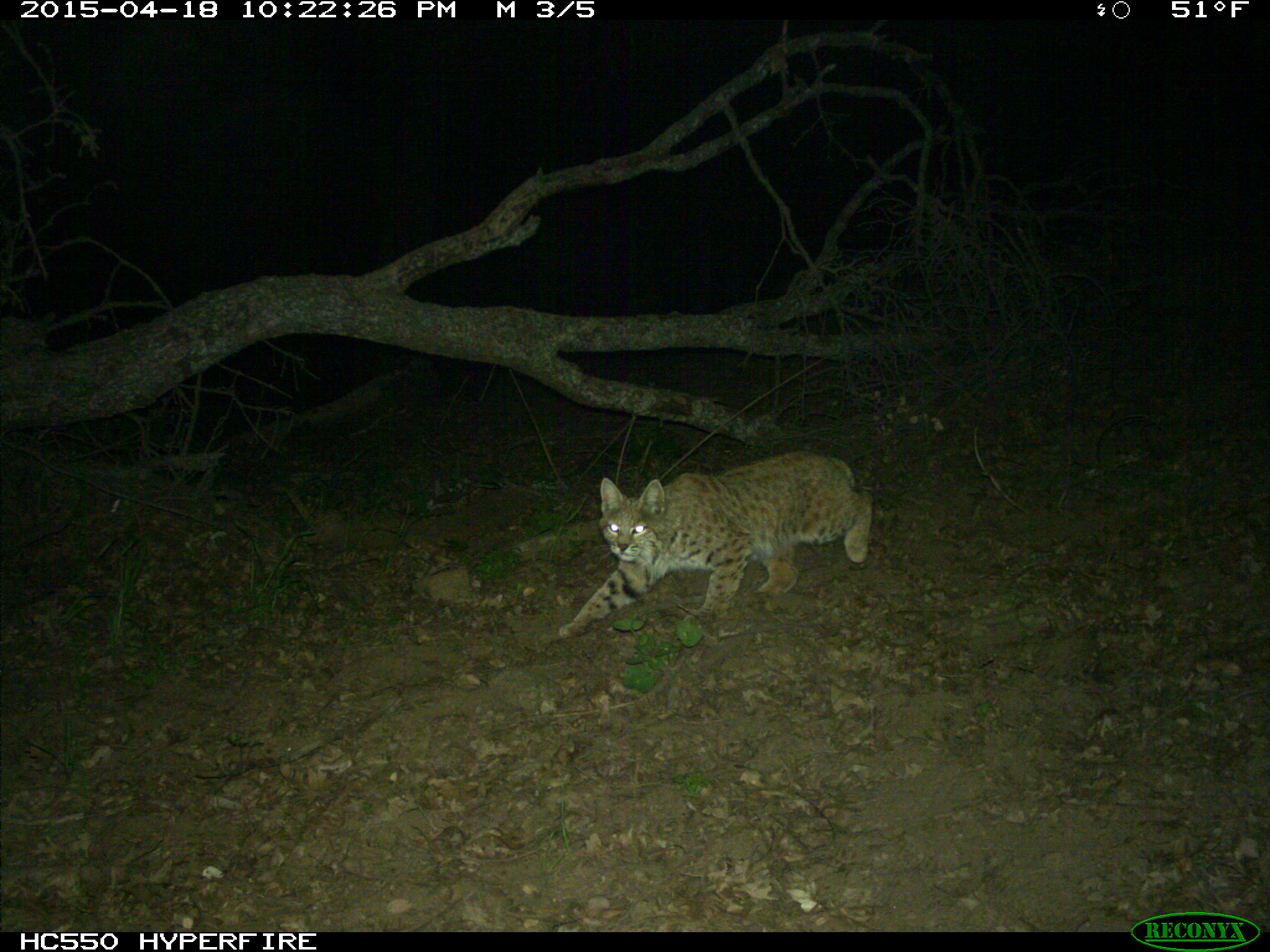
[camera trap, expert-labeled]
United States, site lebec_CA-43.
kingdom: Animalia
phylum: Chordata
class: Mammalia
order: Carnivora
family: Felidae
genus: Lynx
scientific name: Lynx rufus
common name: bobcat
Lynx rufus (bobcat).